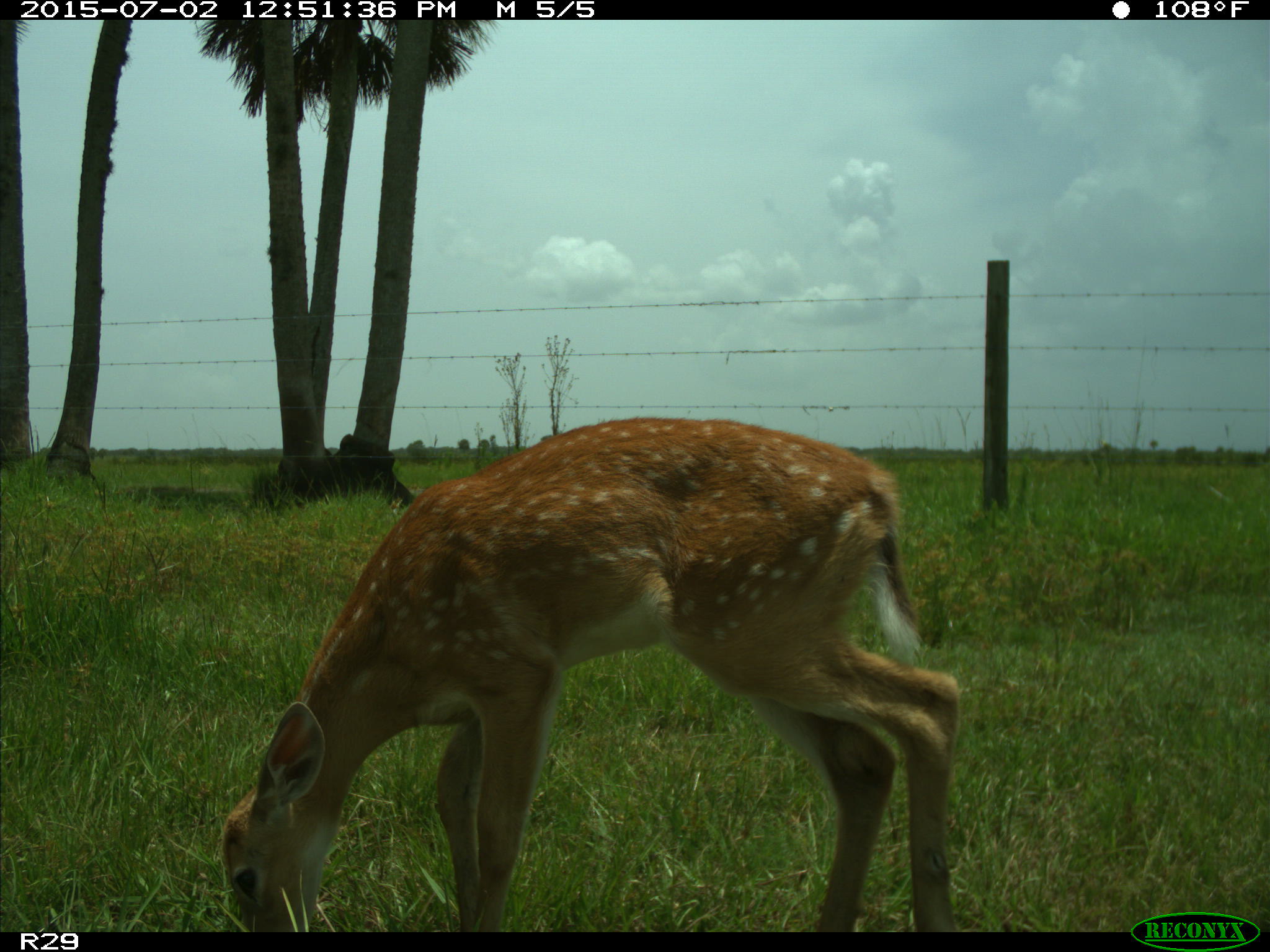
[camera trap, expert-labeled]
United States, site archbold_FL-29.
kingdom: Animalia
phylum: Chordata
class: Mammalia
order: Artiodactyla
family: Cervidae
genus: Odocoileus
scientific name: Odocoileus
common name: deer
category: unidentified deer